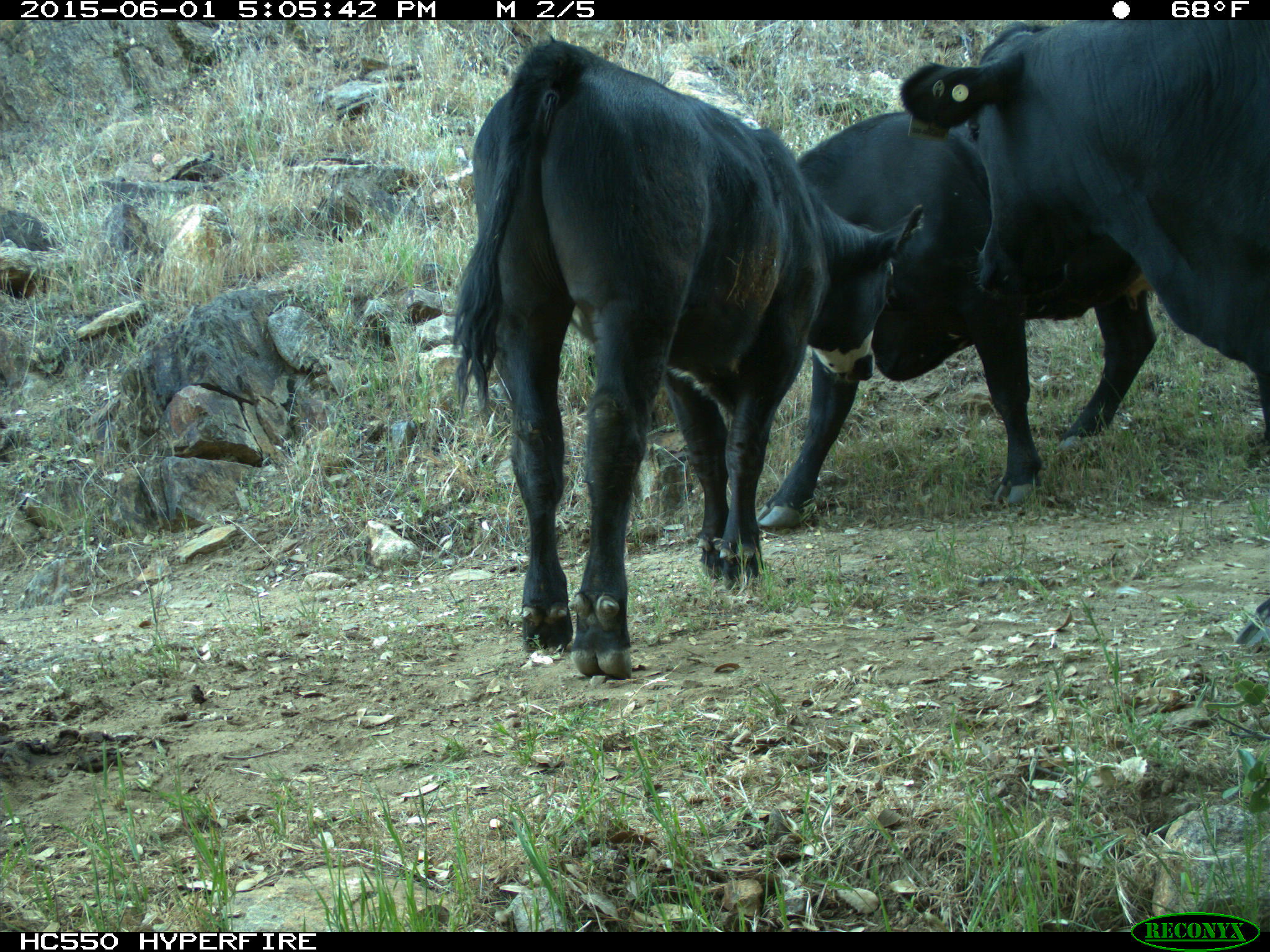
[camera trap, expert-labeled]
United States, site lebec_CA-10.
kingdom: Animalia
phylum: Chordata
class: Mammalia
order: Artiodactyla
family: Bovidae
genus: Bos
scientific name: Bos taurus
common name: domestic cow